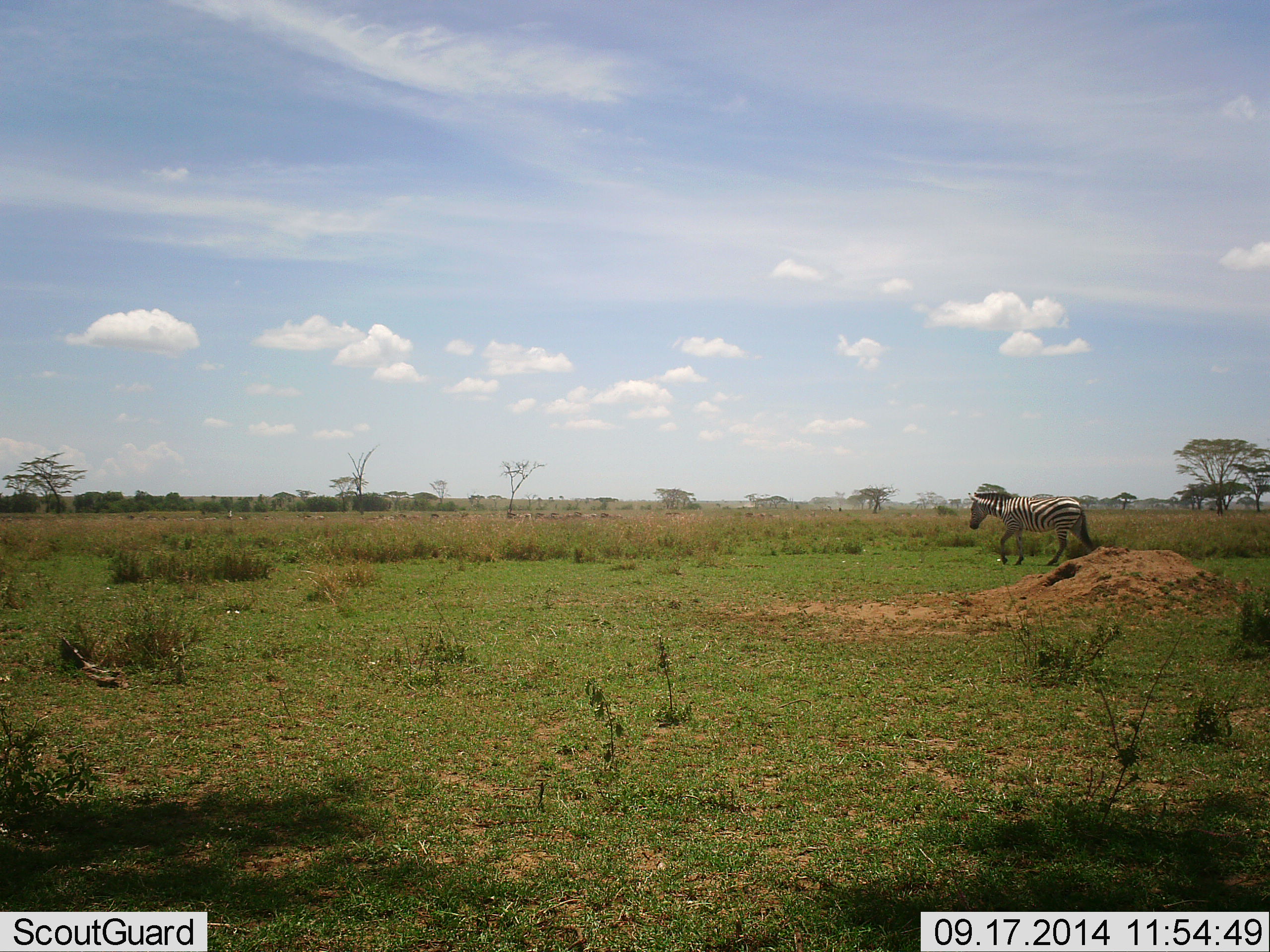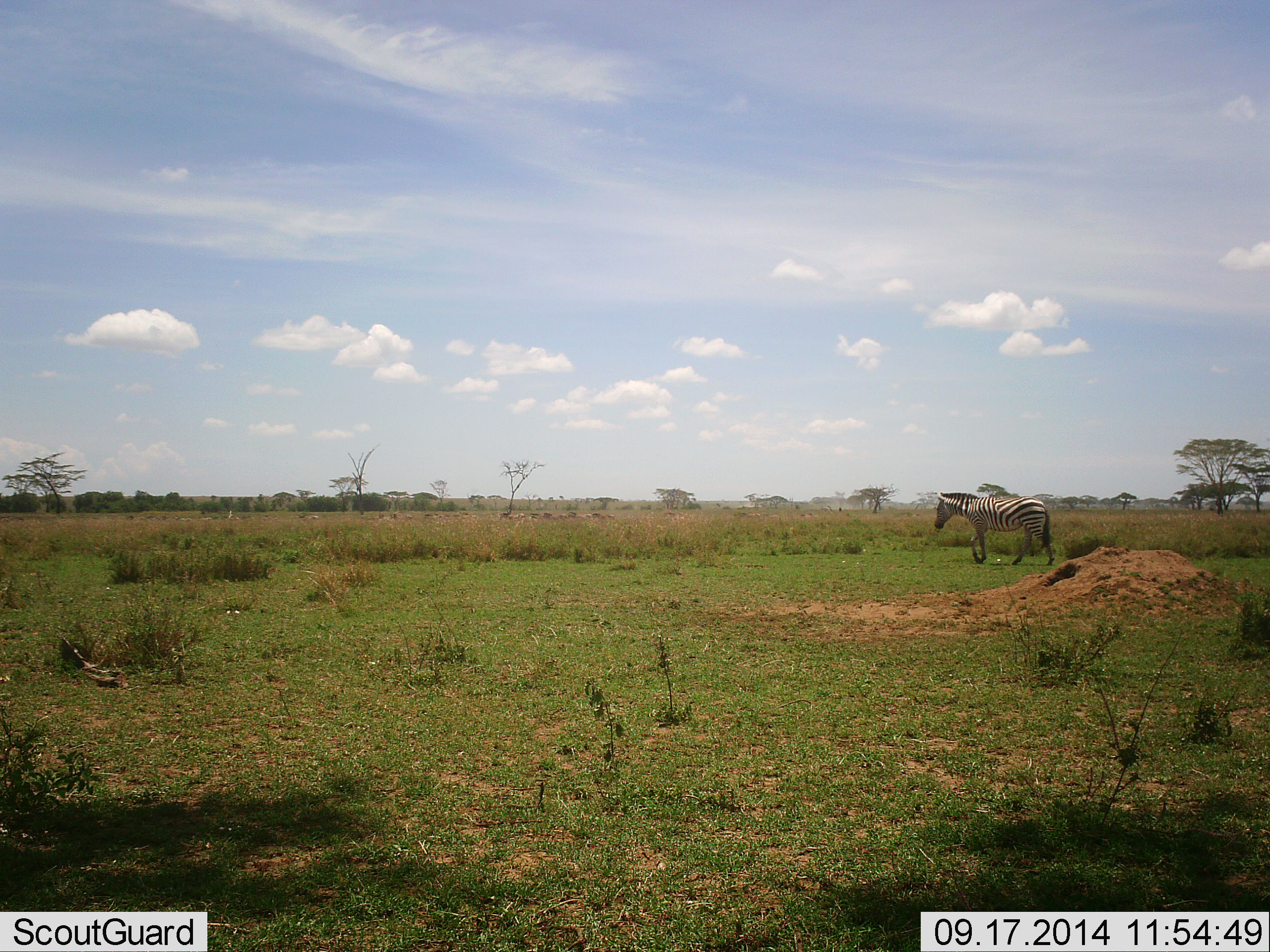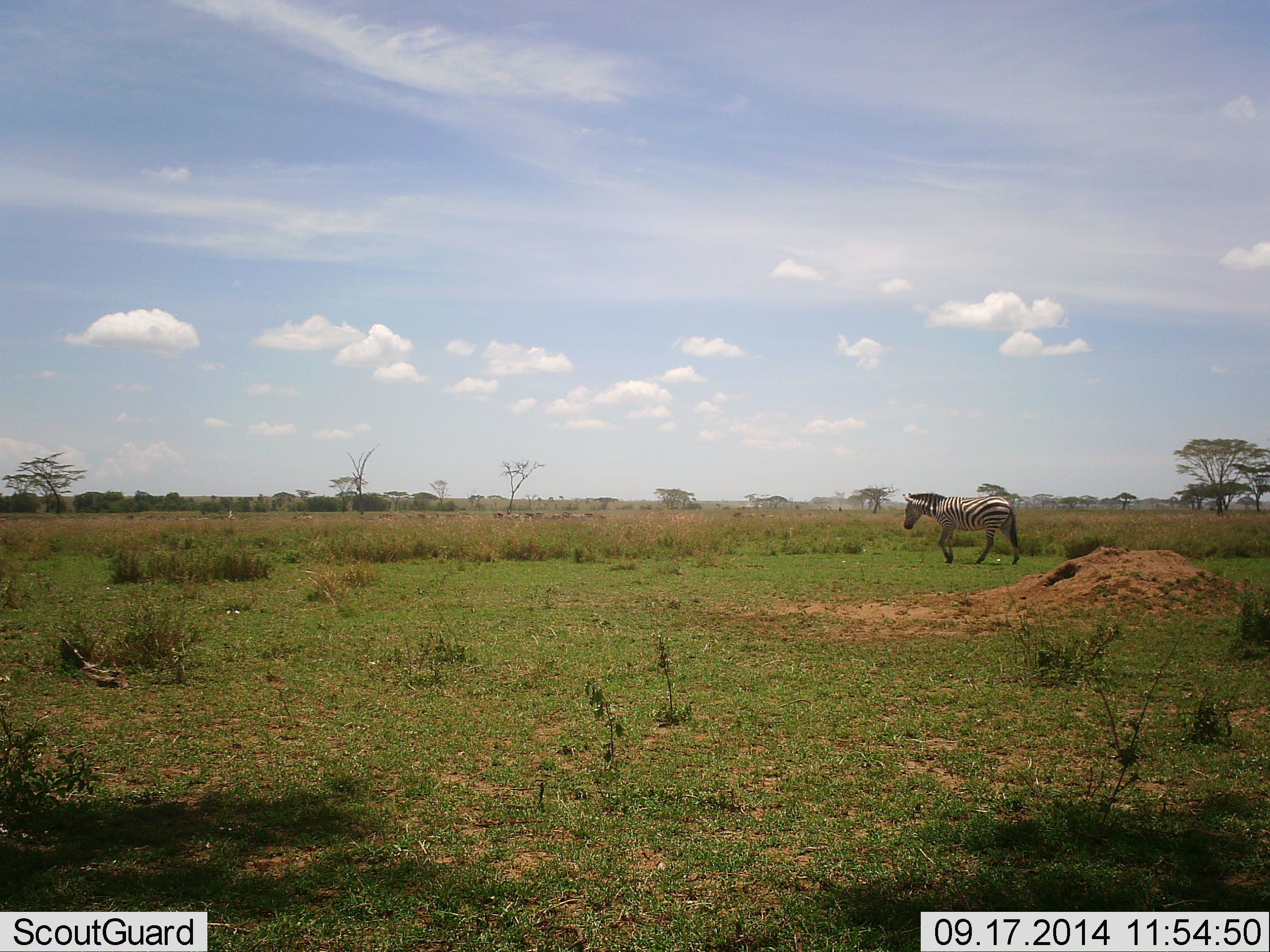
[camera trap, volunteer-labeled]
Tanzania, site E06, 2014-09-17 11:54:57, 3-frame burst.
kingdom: Animalia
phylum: Chordata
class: Mammalia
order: Perissodactyla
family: Equidae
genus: Equus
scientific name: Equus quagga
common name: plains zebra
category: zebra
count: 1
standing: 9%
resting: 0%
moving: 91%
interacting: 0%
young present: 0%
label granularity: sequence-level